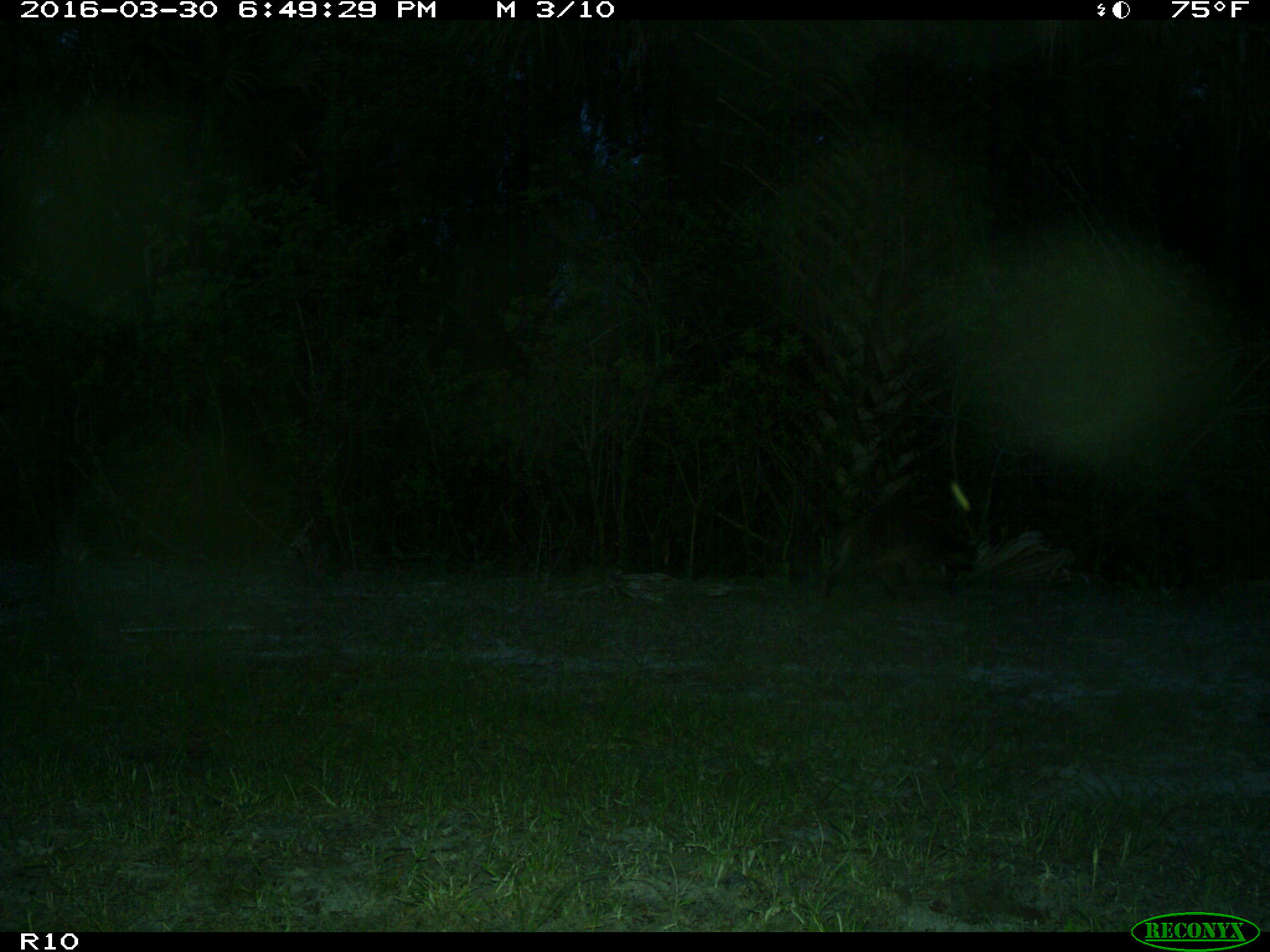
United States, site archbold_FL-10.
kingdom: Animalia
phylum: Chordata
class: Mammalia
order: Carnivora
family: Procyonidae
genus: Procyon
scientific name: Procyon lotor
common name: common raccoon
Procyon lotor (common raccoon).